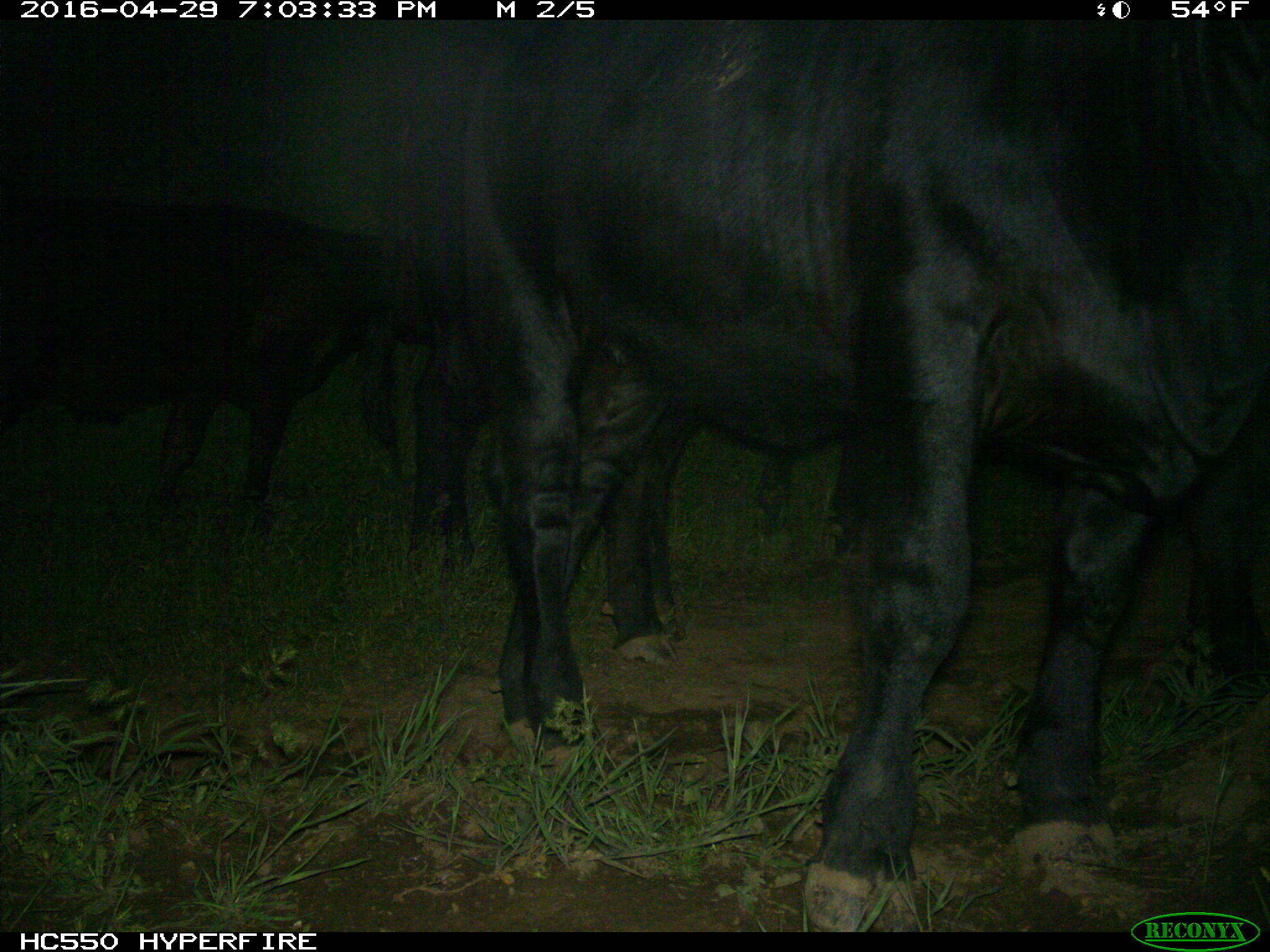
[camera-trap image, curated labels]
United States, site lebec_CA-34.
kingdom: Animalia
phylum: Chordata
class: Mammalia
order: Artiodactyla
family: Bovidae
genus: Bos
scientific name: Bos taurus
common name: domestic cow